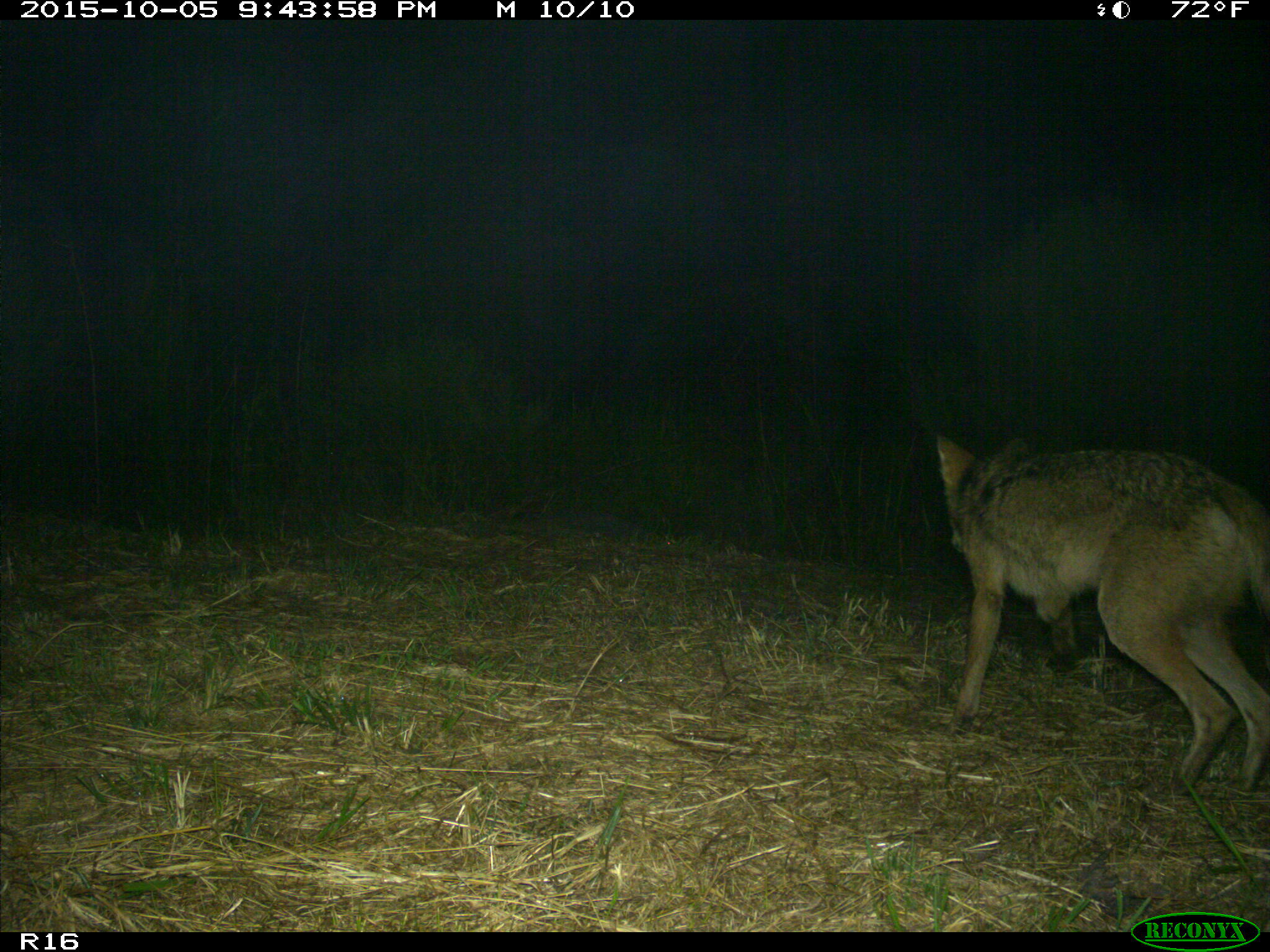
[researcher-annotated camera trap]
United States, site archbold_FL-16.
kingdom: Animalia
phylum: Chordata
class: Mammalia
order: Carnivora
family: Canidae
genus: Canis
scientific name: Canis latrans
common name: coyote